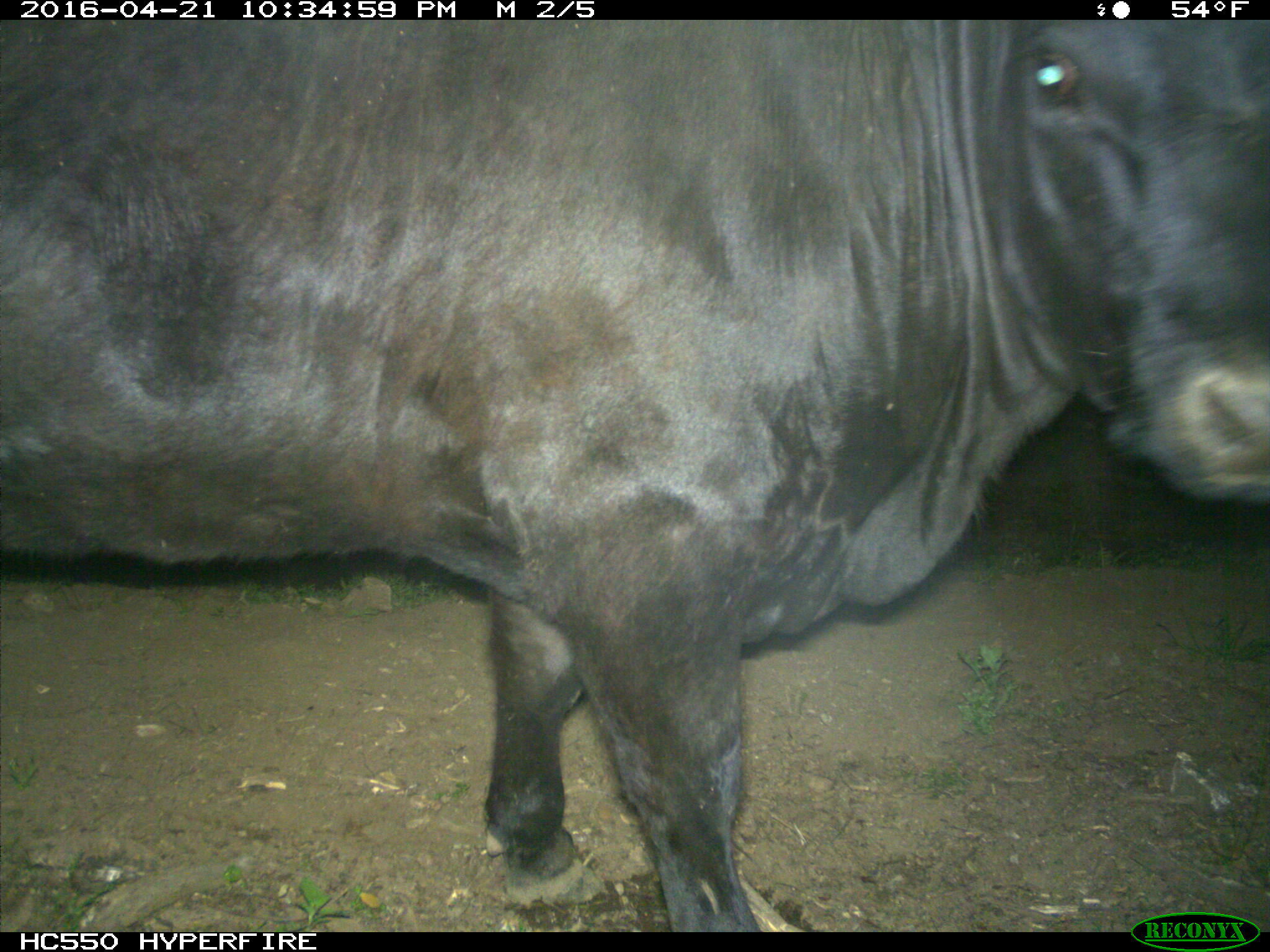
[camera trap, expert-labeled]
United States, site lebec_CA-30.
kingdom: Animalia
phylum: Chordata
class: Mammalia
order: Artiodactyla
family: Bovidae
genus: Bos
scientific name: Bos taurus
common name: domestic cow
Bos taurus (domestic cow).